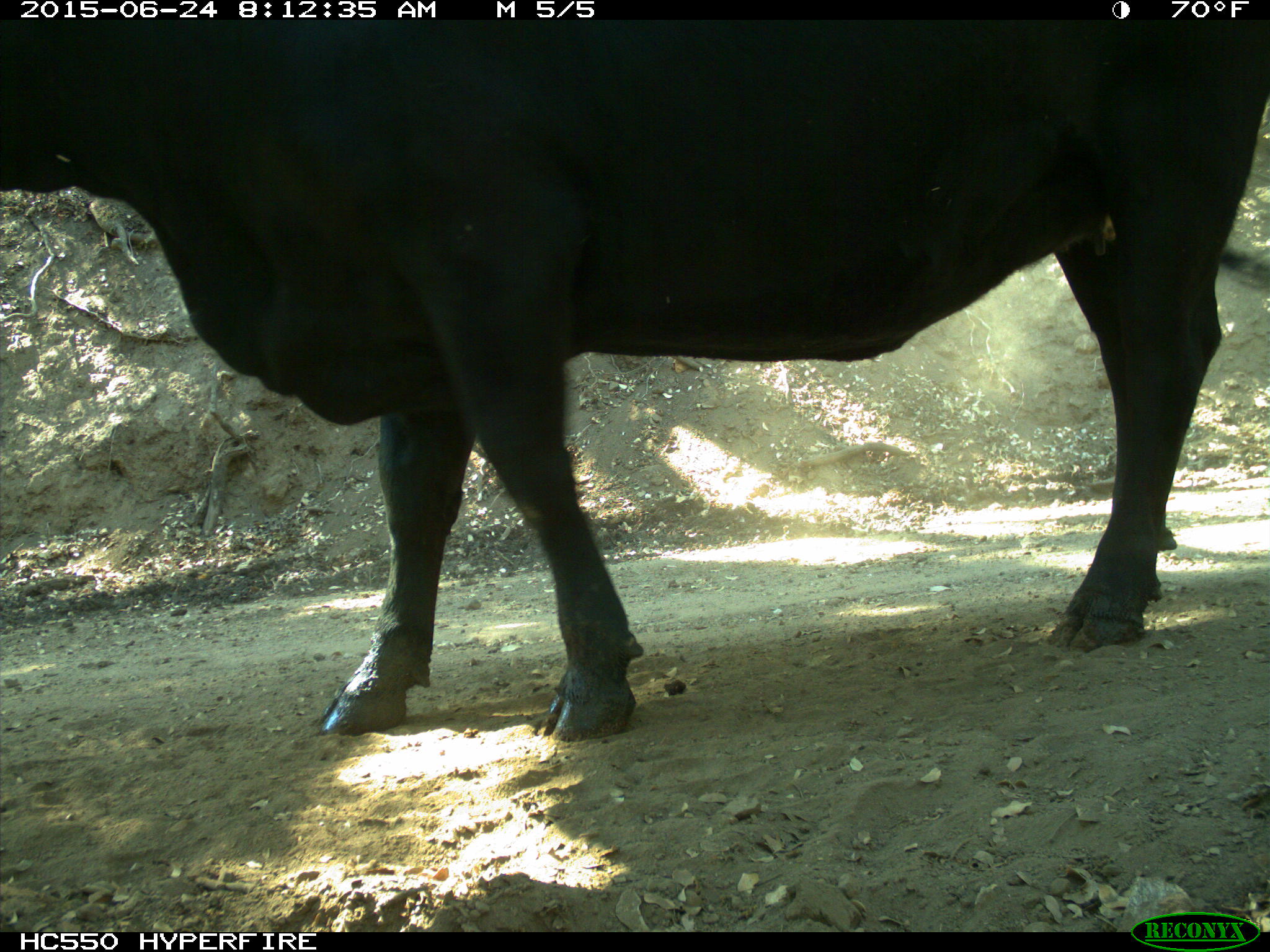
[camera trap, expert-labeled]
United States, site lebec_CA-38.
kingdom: Animalia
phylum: Chordata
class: Mammalia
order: Artiodactyla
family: Bovidae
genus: Bos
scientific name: Bos taurus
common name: domestic cow